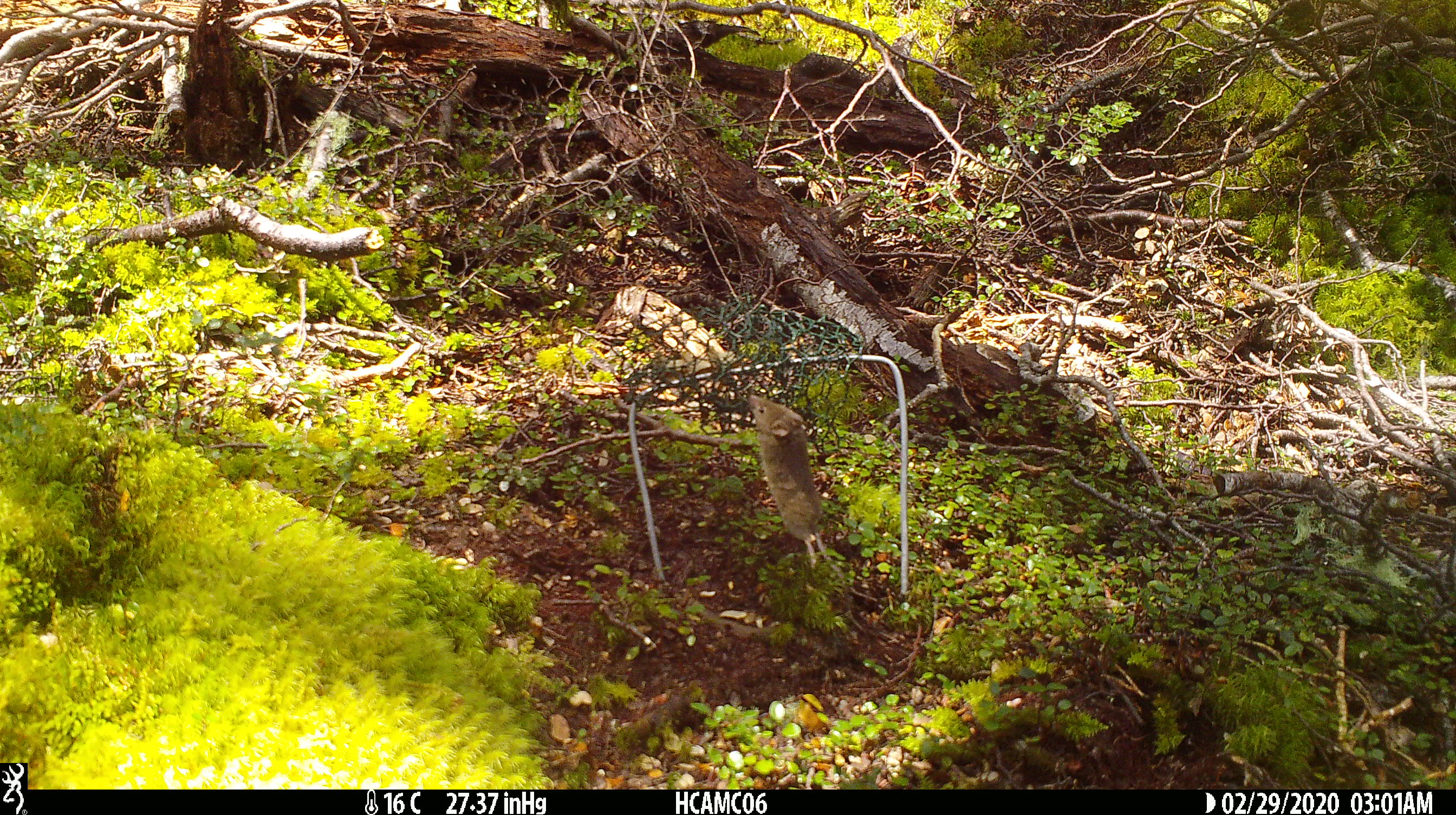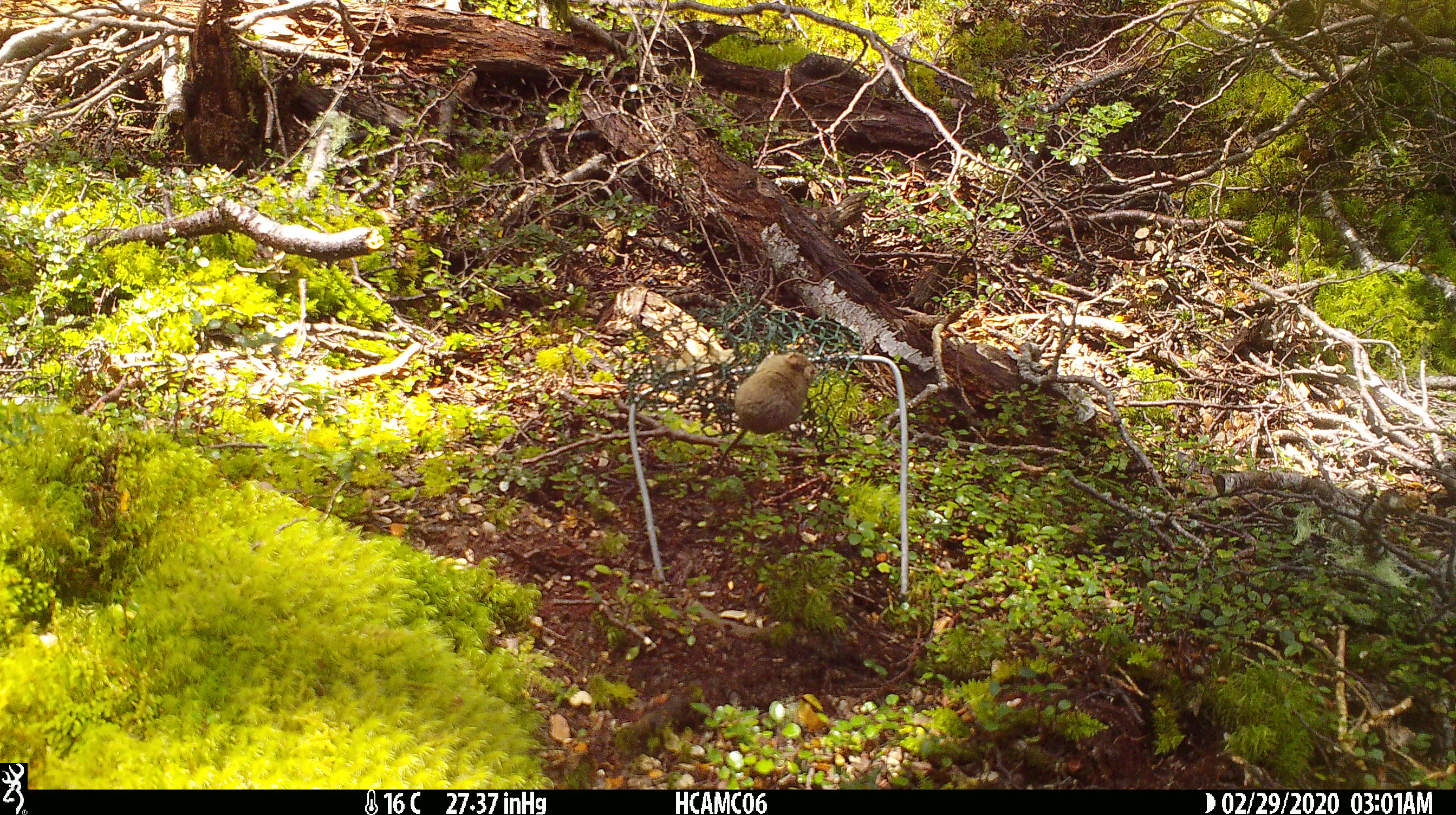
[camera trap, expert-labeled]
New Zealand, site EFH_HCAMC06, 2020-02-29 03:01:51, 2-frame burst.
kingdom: Animalia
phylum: Chordata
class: Mammalia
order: Rodentia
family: Muridae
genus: Mus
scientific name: Mus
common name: mouse